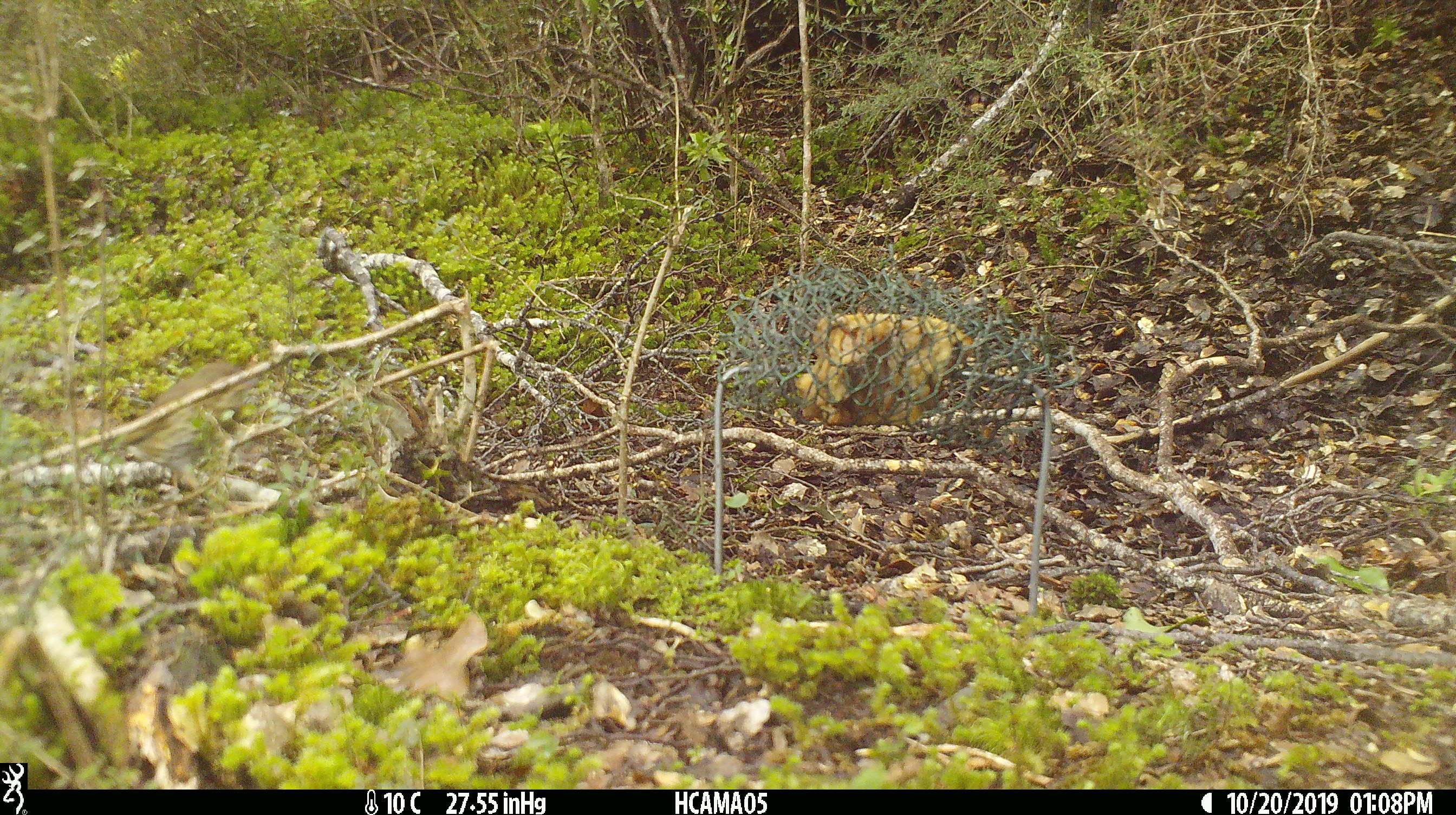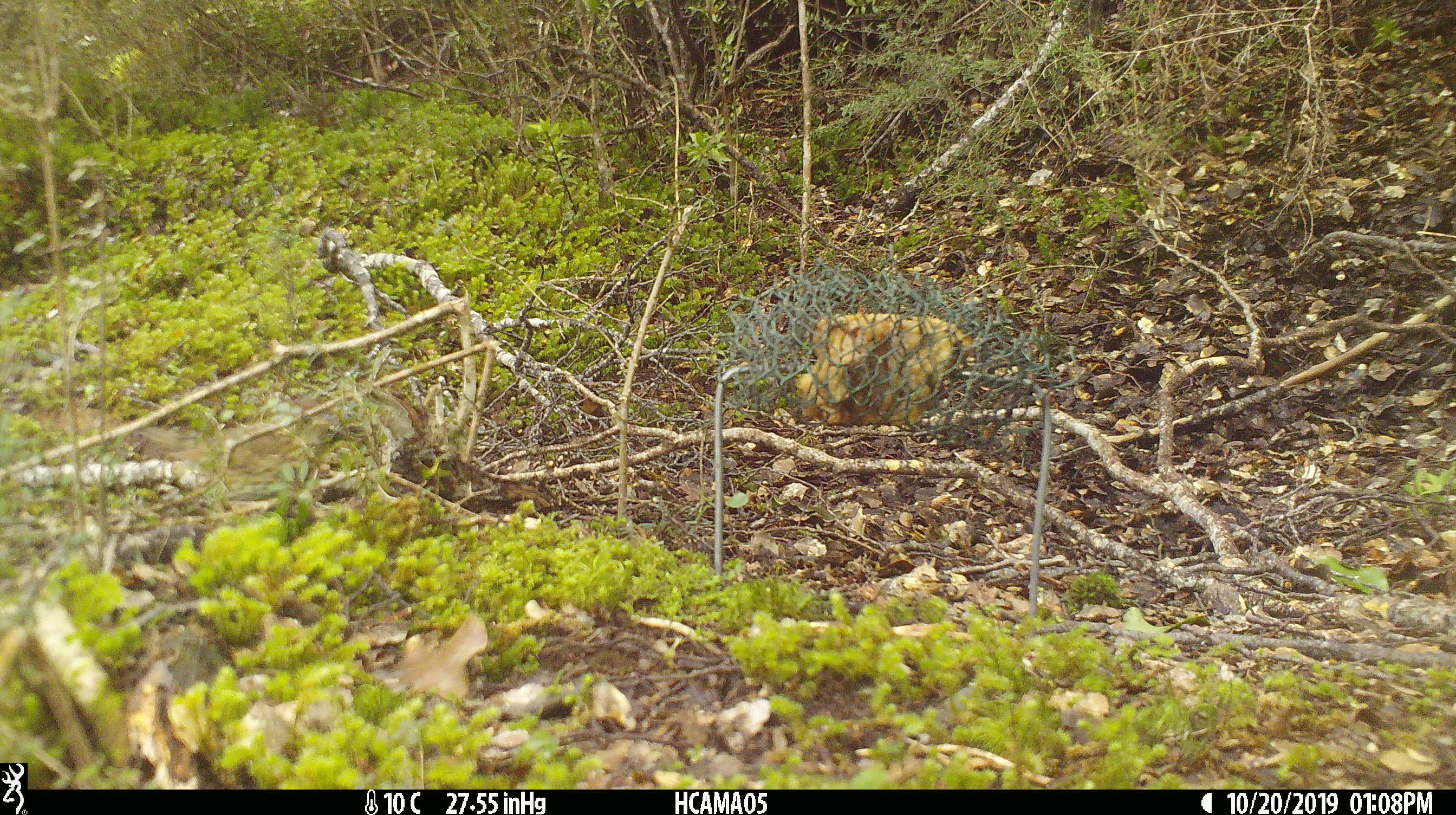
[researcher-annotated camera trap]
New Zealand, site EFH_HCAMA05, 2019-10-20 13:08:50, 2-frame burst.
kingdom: Animalia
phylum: Chordata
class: Aves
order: Passeriformes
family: Turdidae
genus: Turdus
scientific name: Turdus philomelos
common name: song thrush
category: thrush